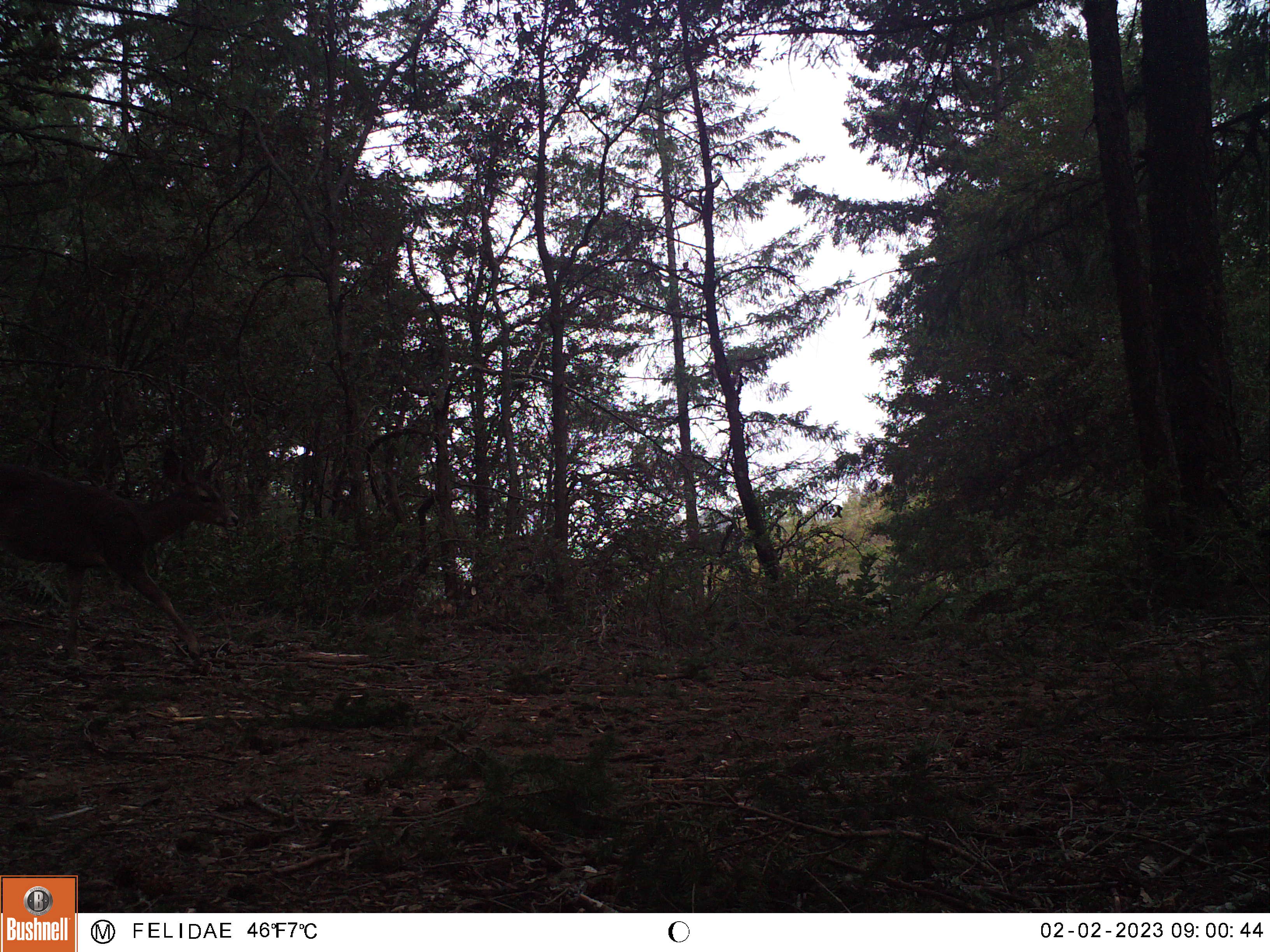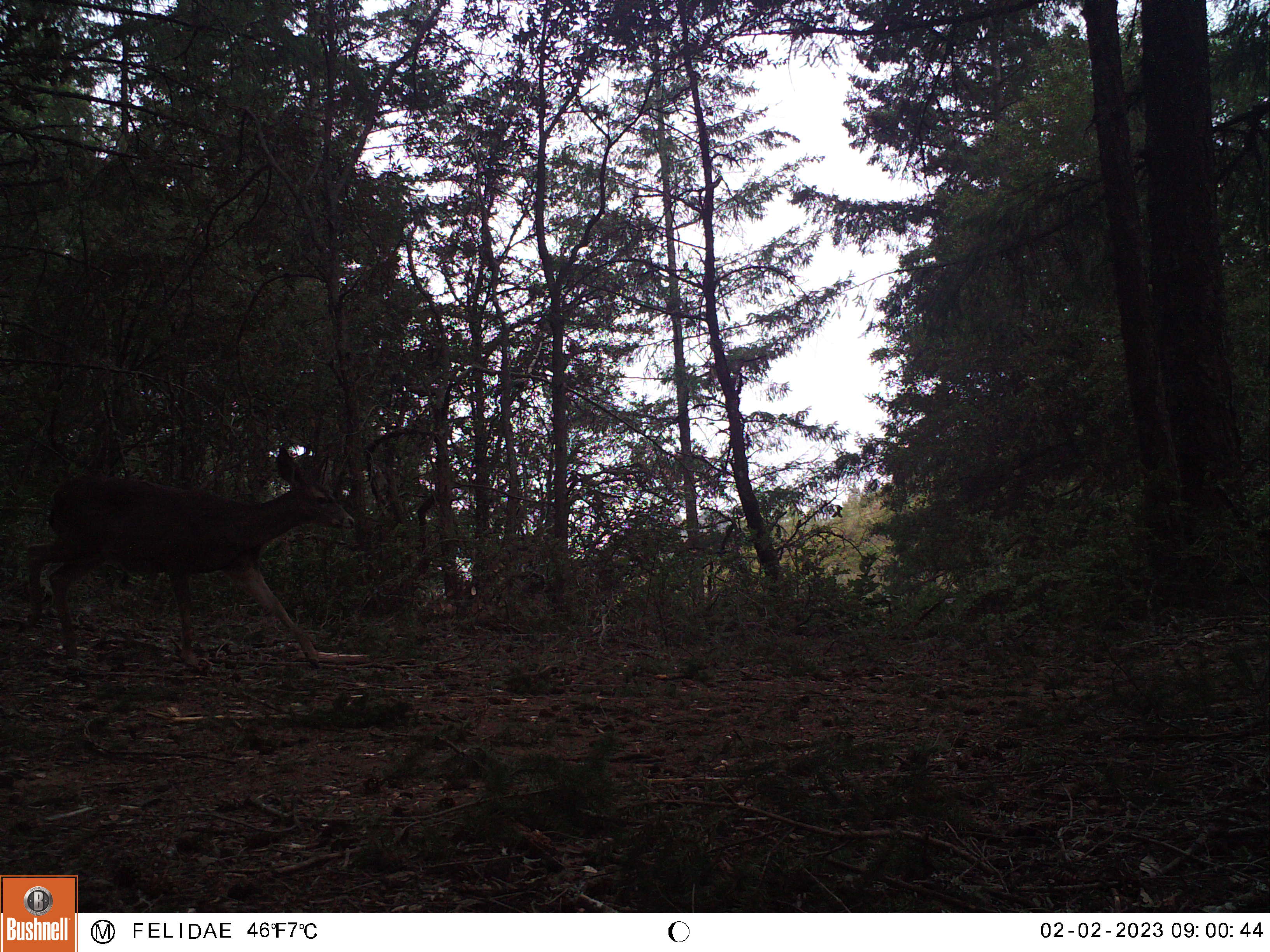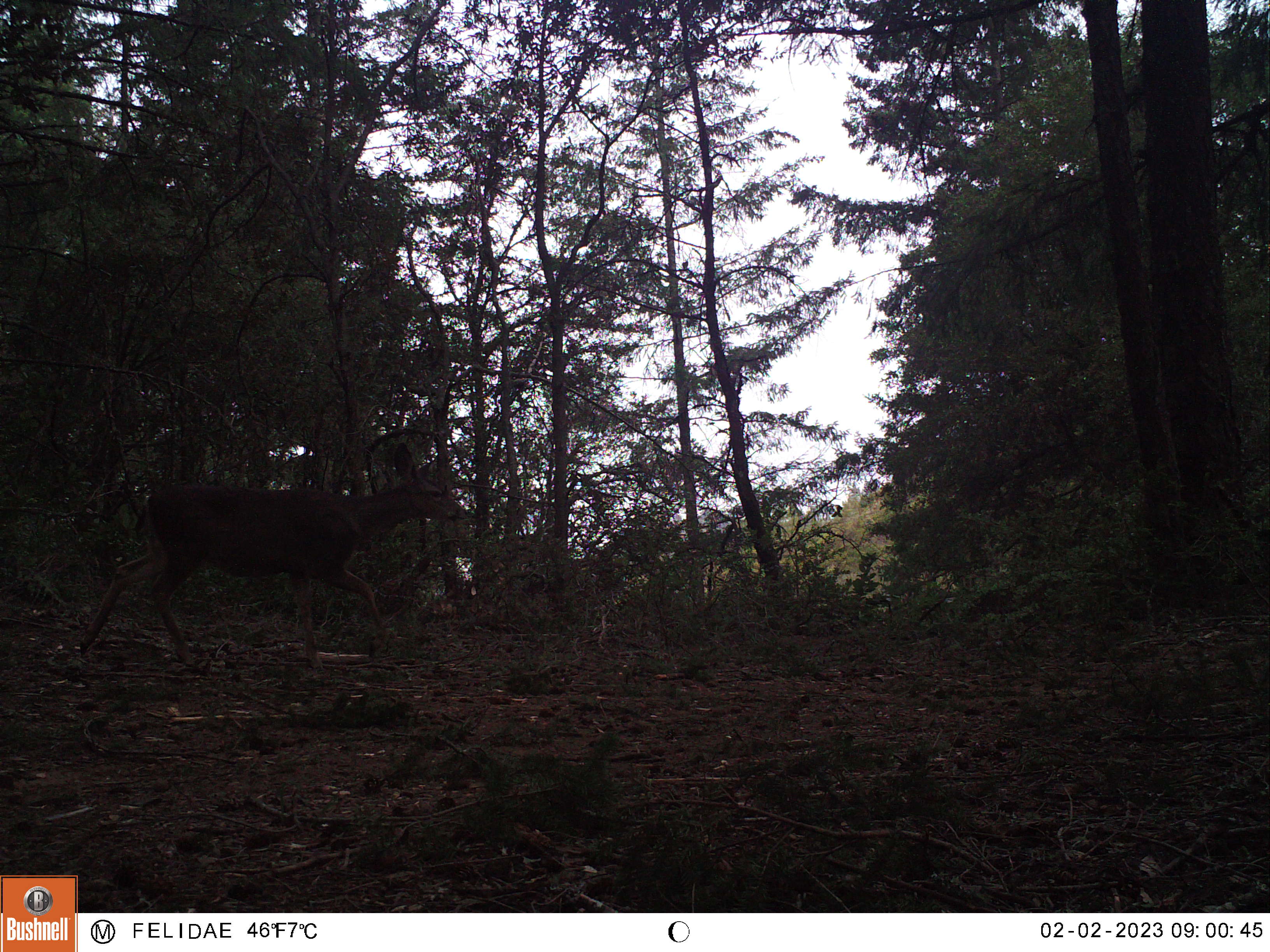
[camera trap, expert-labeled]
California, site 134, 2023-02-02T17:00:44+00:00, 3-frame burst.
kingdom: Animalia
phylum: Chordata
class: Mammalia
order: Artiodactyla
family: Cervidae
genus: Odocoileus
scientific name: Odocoileus hemionus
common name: mule deer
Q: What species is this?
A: Mule deer (Odocoileus hemionus).